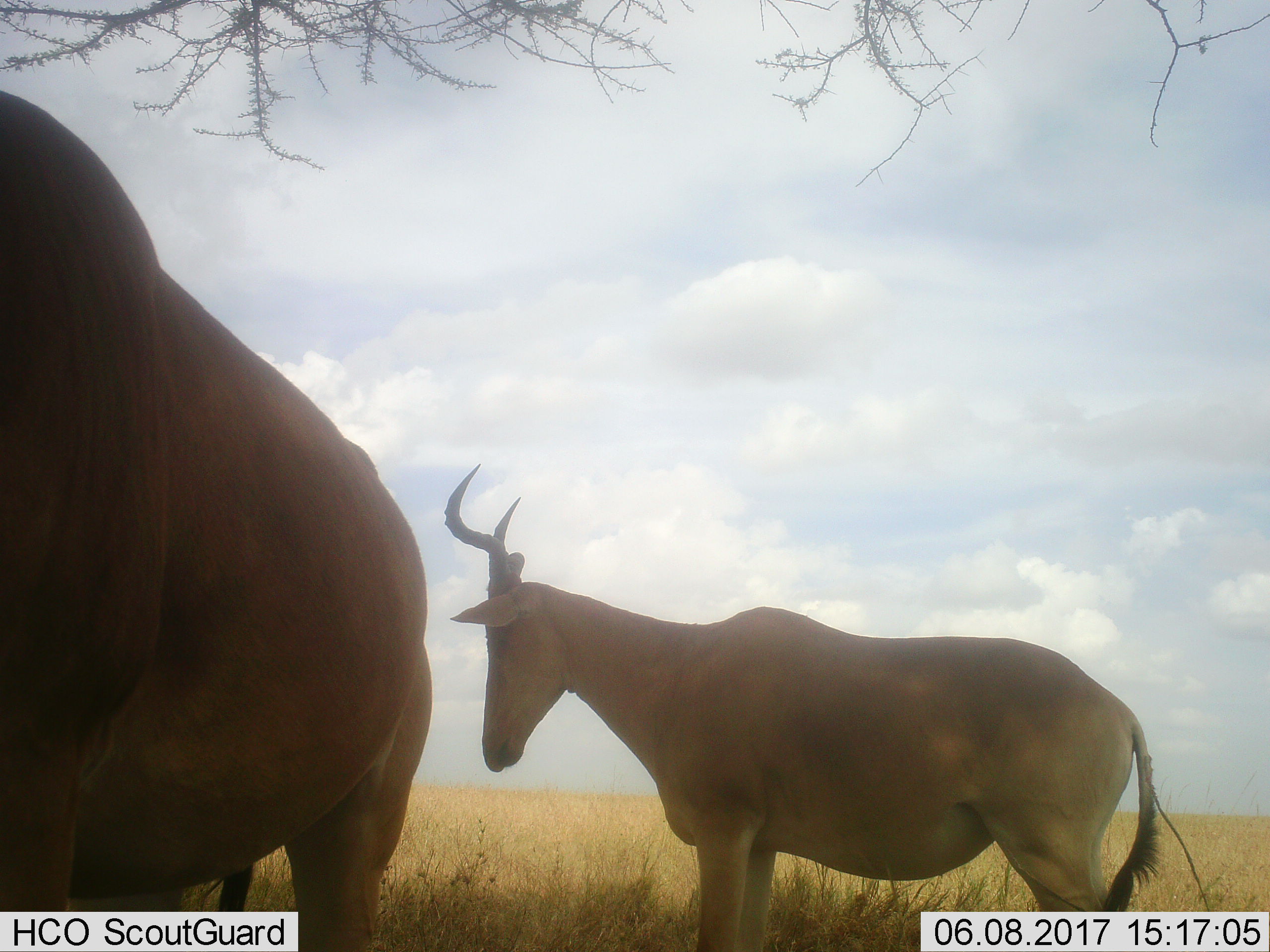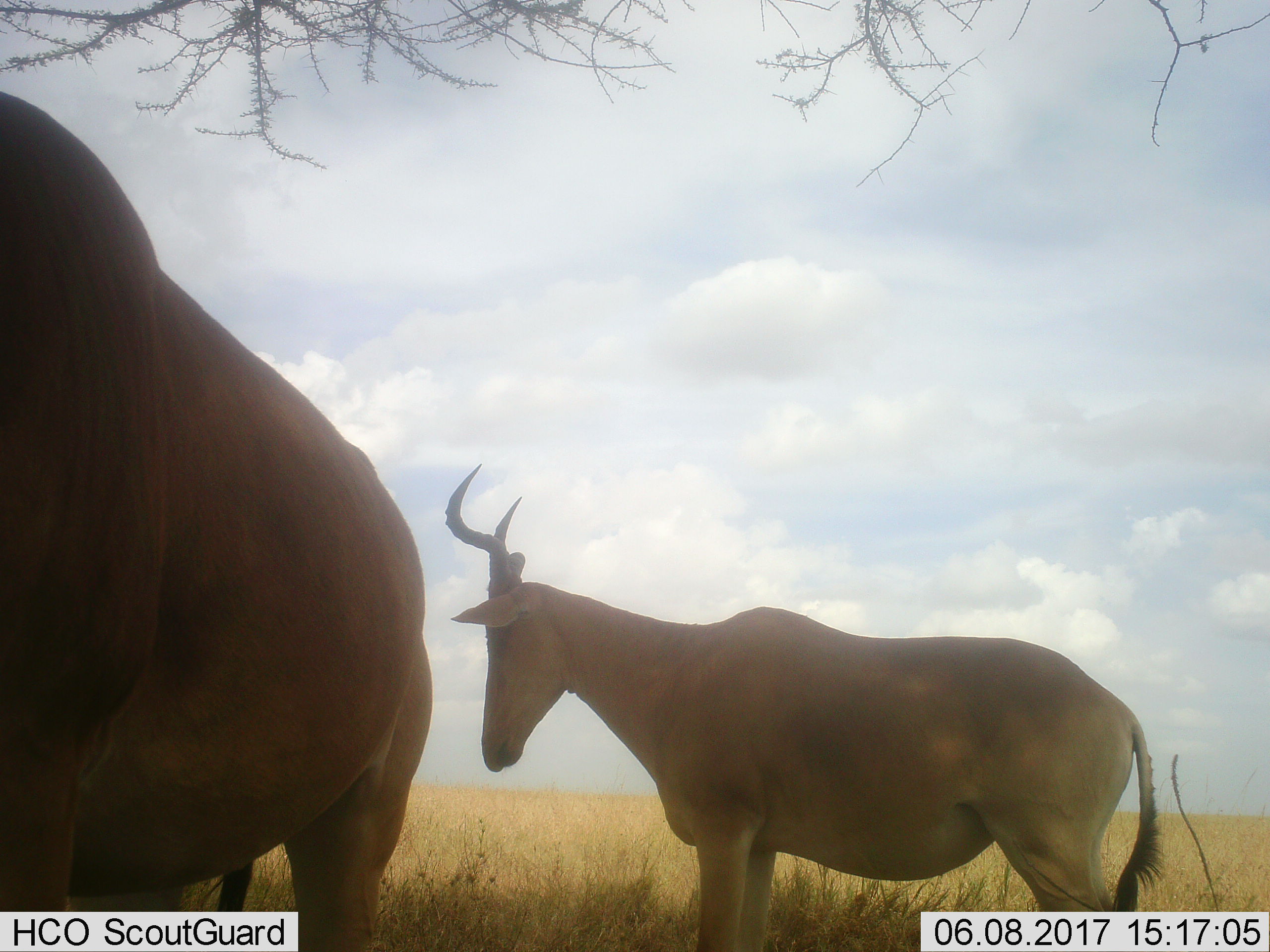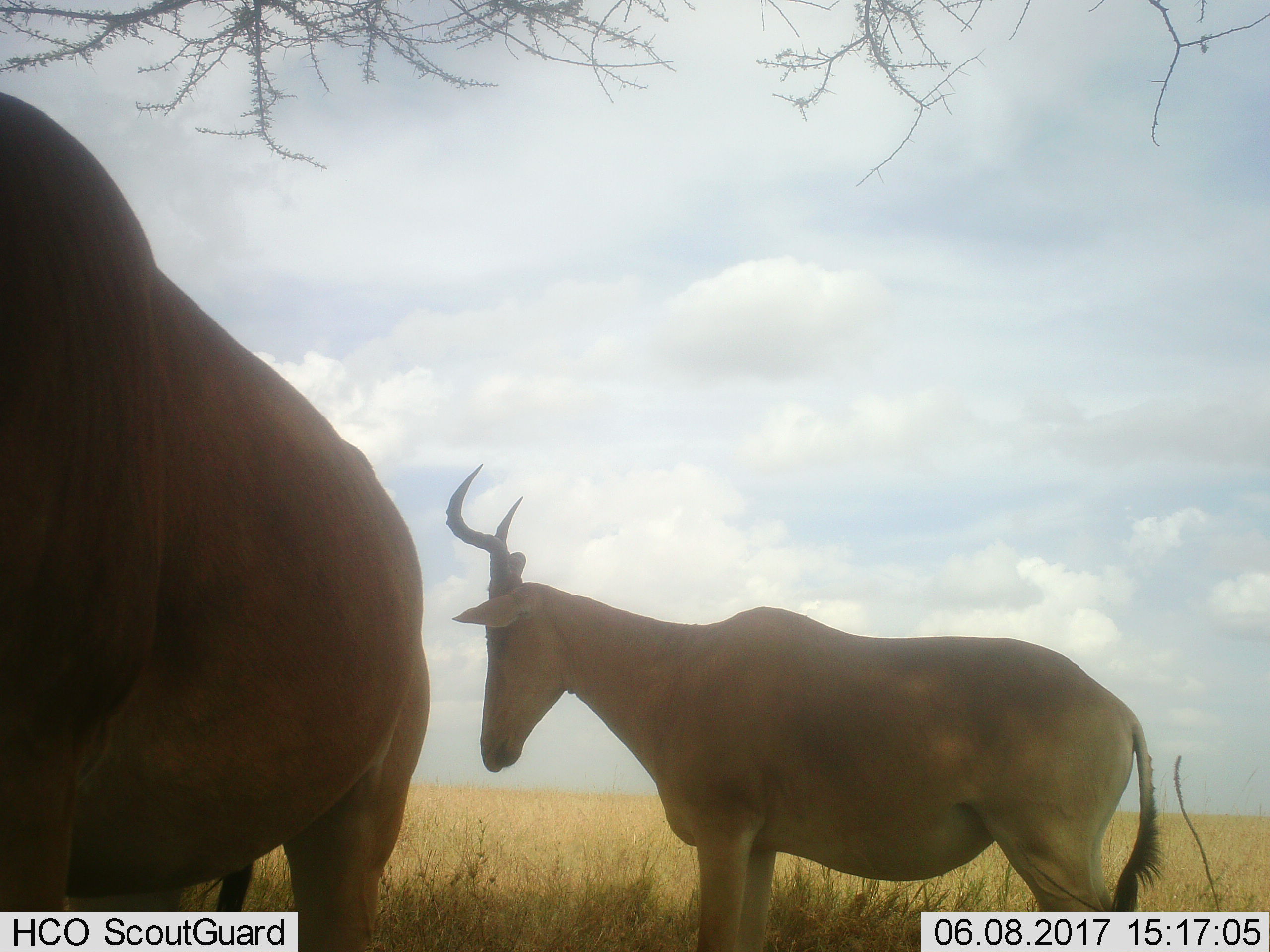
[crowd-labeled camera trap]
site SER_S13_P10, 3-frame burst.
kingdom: Animalia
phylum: Chordata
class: Mammalia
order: Artiodactyla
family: Bovidae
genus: Alcelaphus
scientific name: Alcelaphus buselaphus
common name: hartebeest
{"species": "hartebeest (Alcelaphus buselaphus)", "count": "2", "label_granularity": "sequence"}